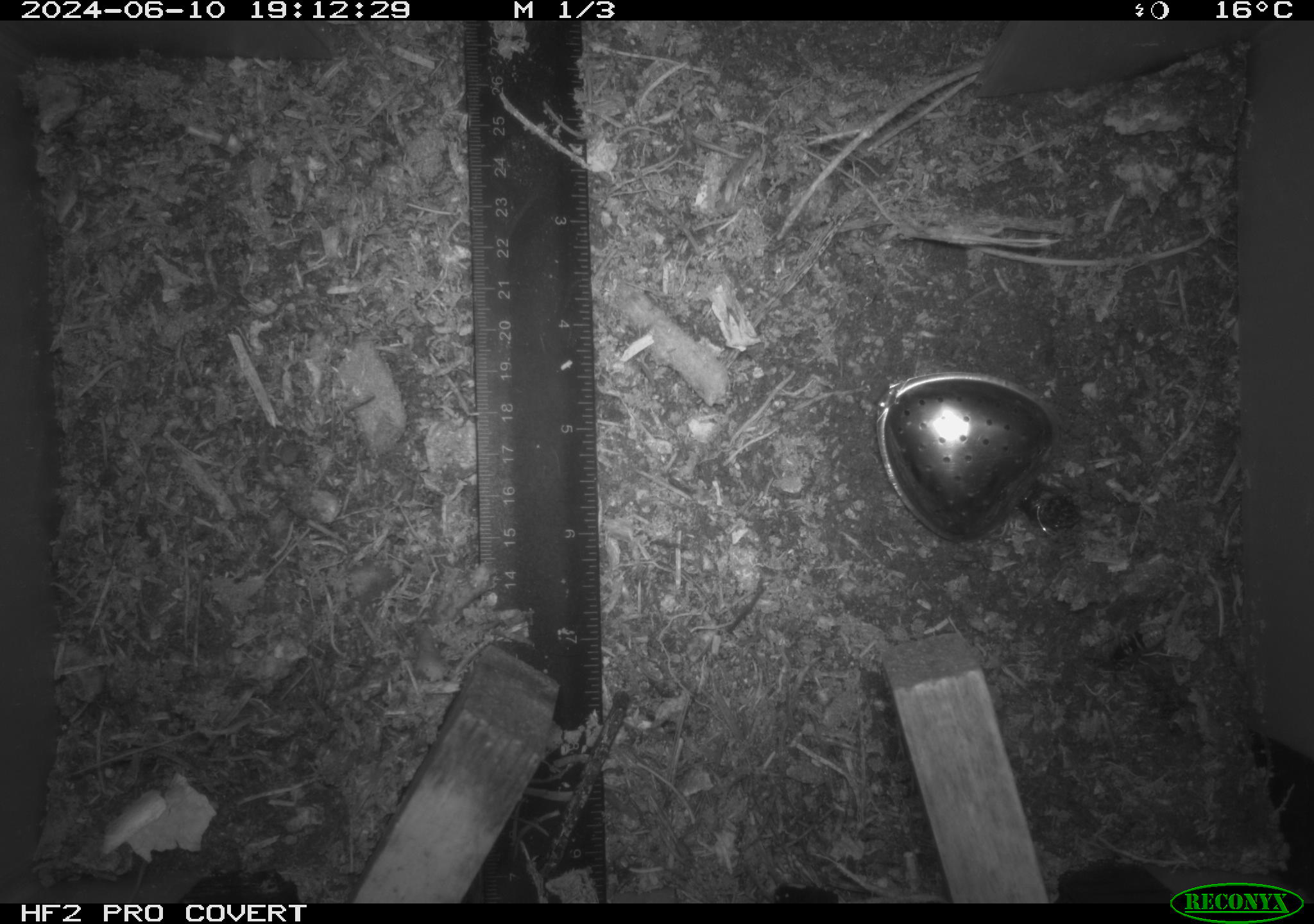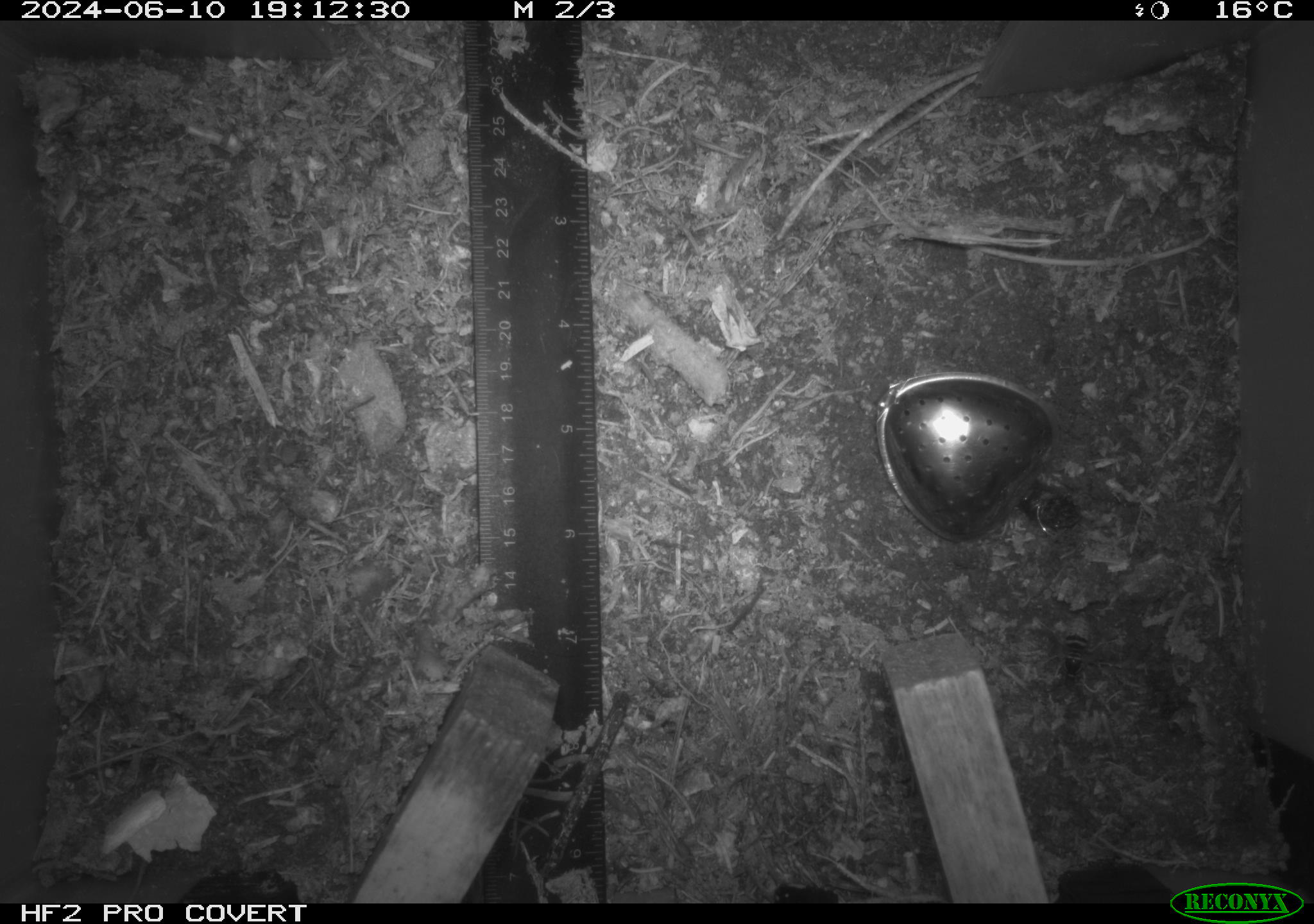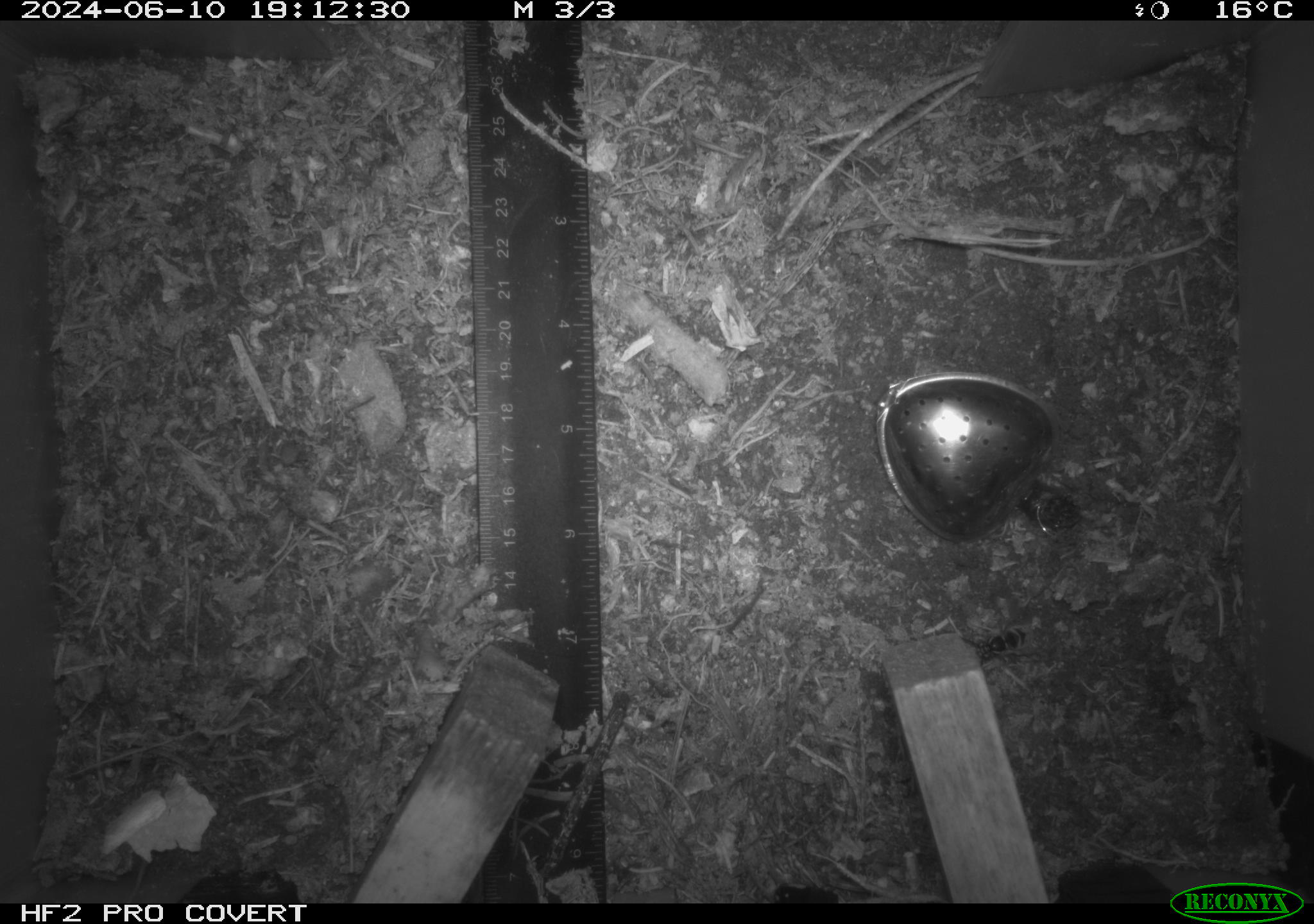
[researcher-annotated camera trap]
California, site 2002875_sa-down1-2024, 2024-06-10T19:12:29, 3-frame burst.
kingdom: Animalia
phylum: Arthropoda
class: Insecta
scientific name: Insecta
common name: insect